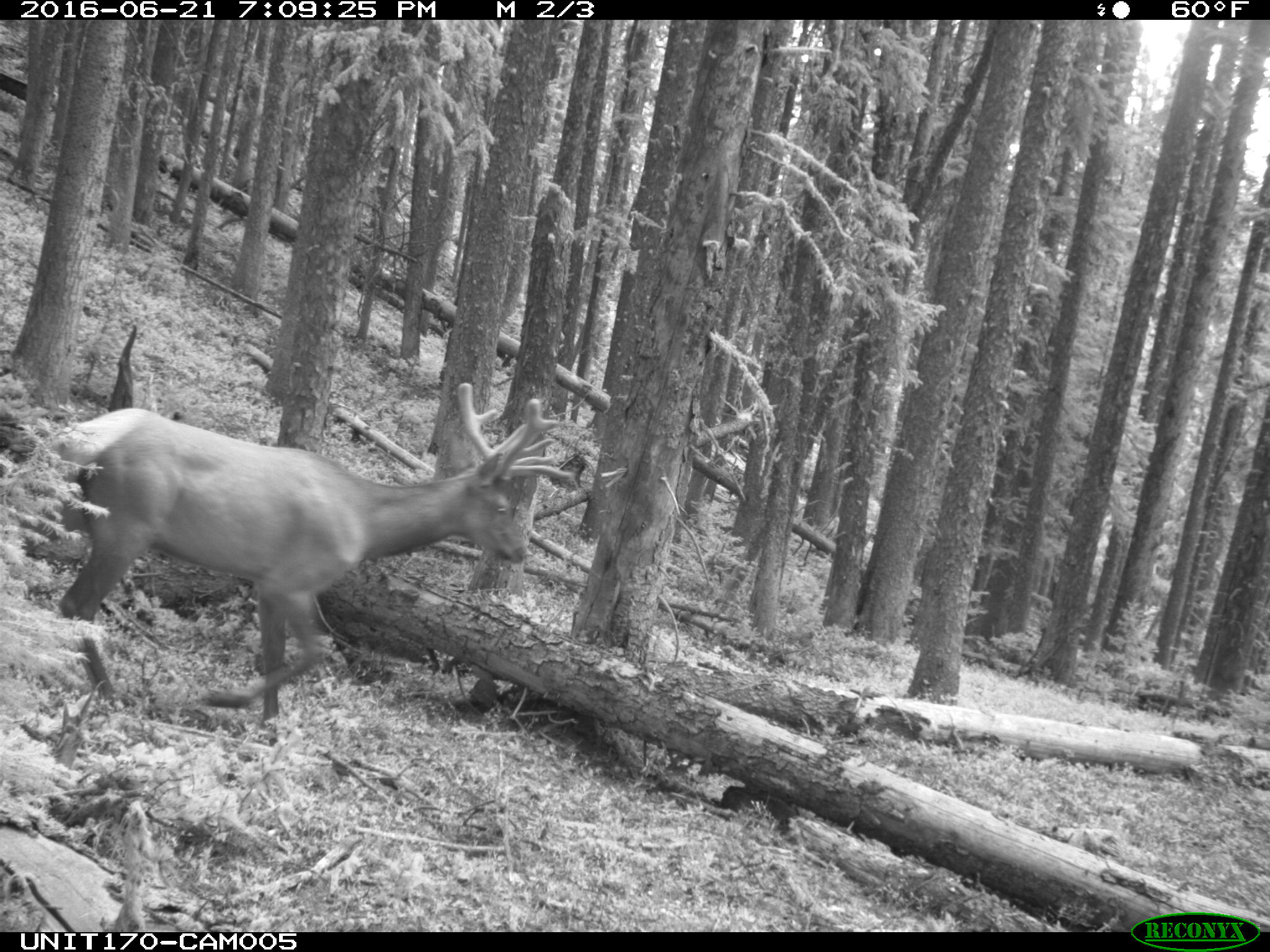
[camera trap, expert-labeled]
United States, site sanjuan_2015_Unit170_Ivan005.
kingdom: Animalia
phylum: Chordata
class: Mammalia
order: Artiodactyla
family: Cervidae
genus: Cervus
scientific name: Cervus elaphus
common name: red deer